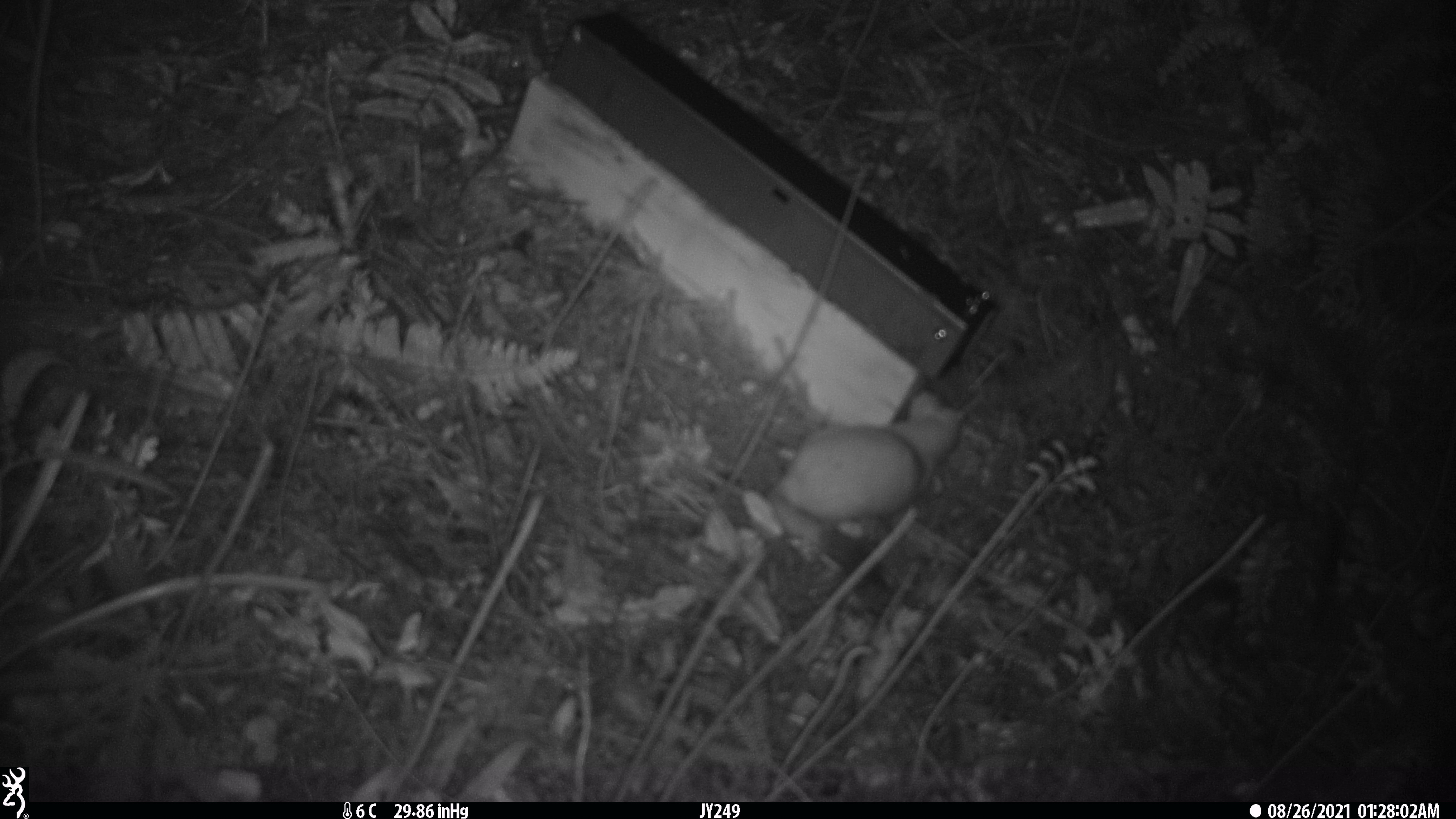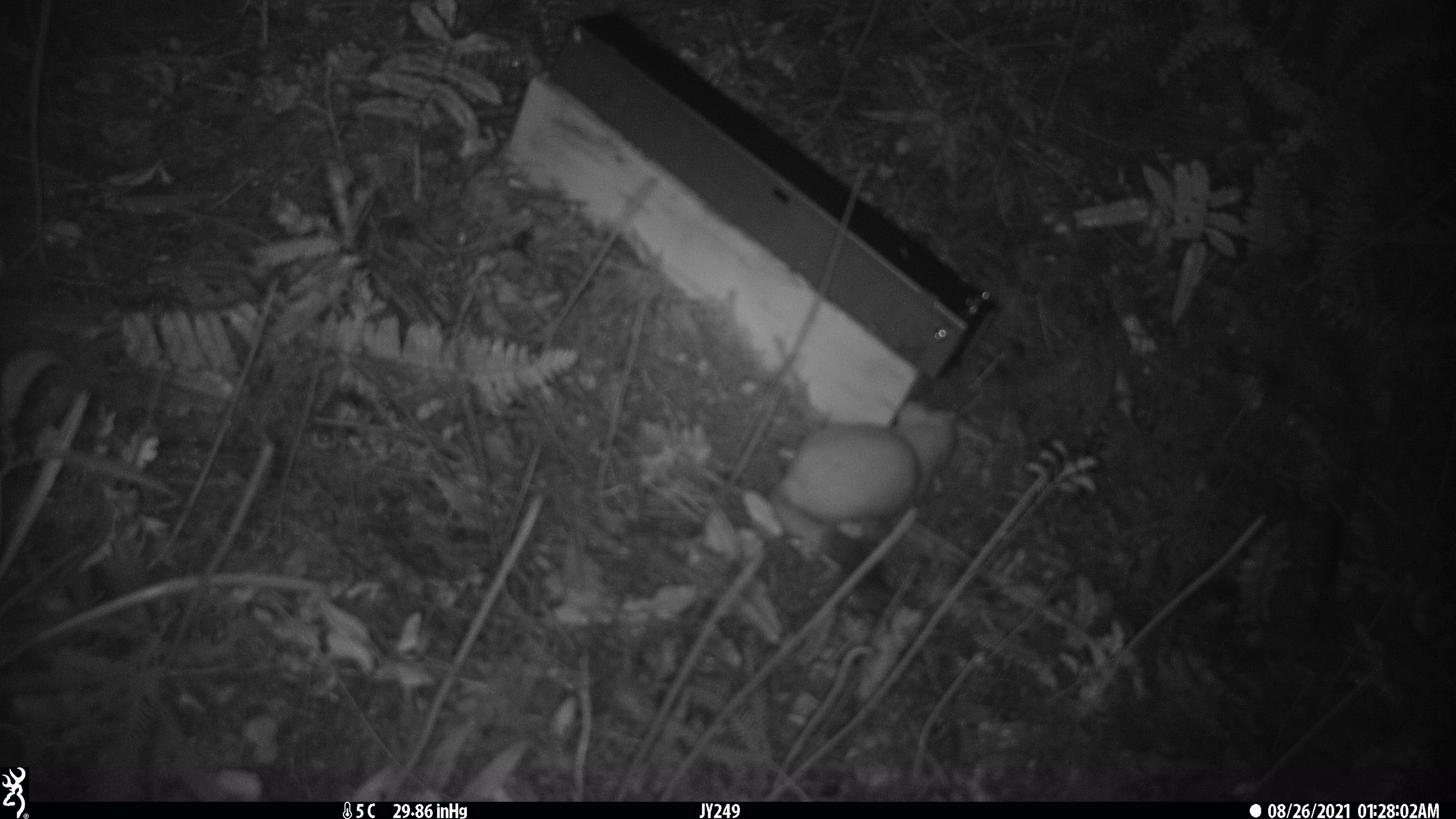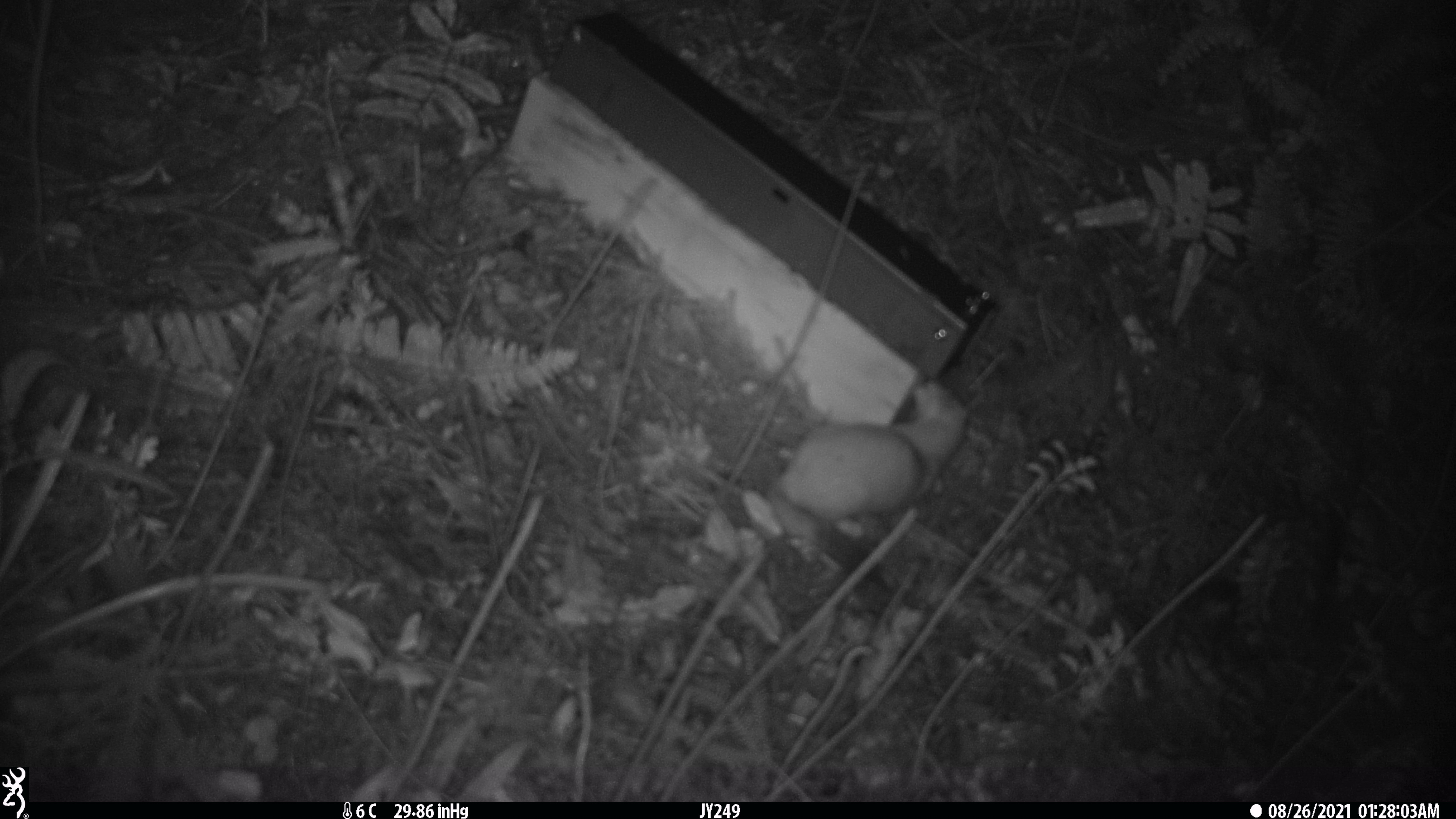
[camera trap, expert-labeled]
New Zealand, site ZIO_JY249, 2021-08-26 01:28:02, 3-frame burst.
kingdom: Animalia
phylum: Chordata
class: Mammalia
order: Carnivora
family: Mustelidae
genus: Mustela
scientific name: Mustela erminea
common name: stoat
Stoat (Mustela erminea).